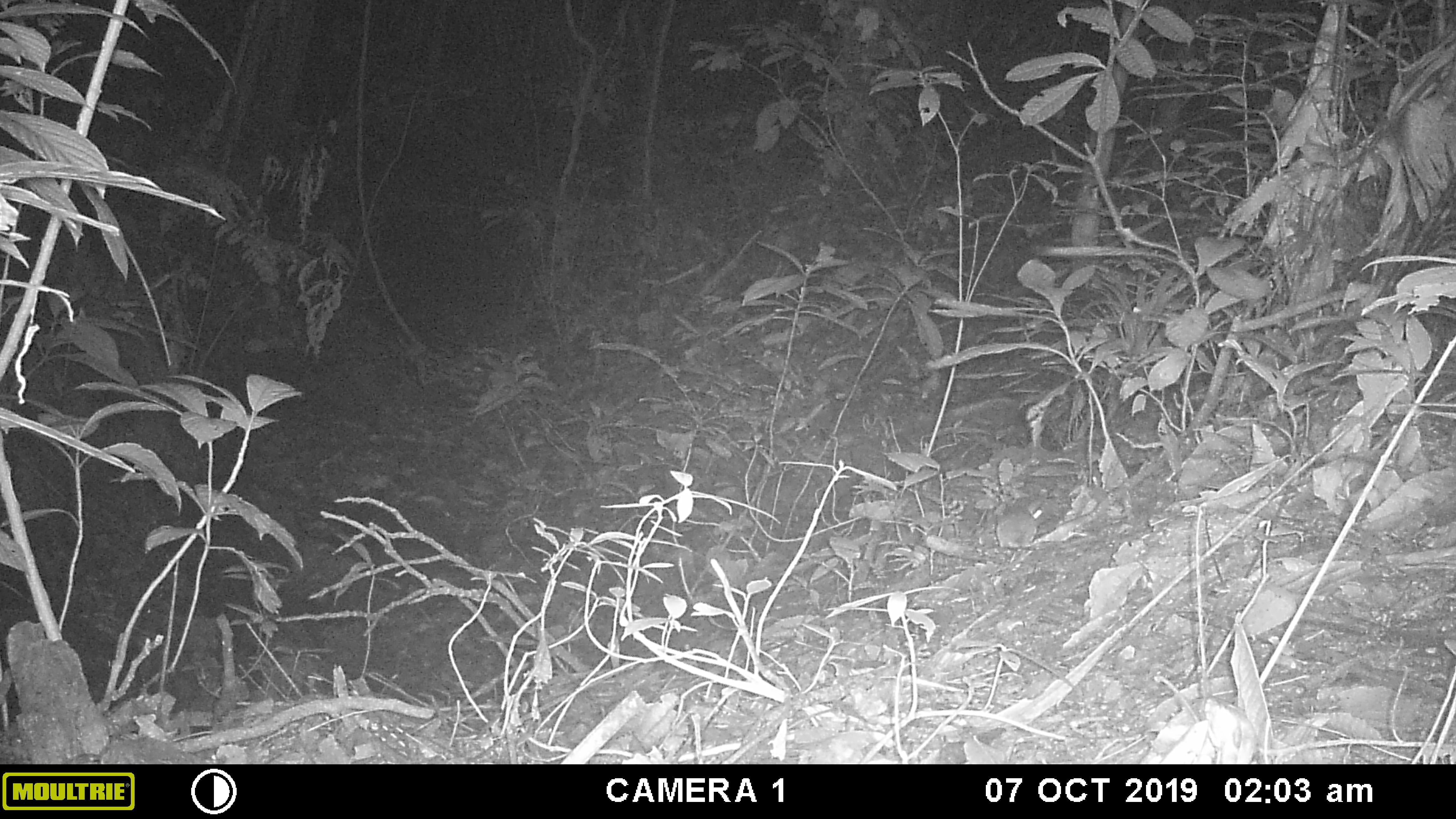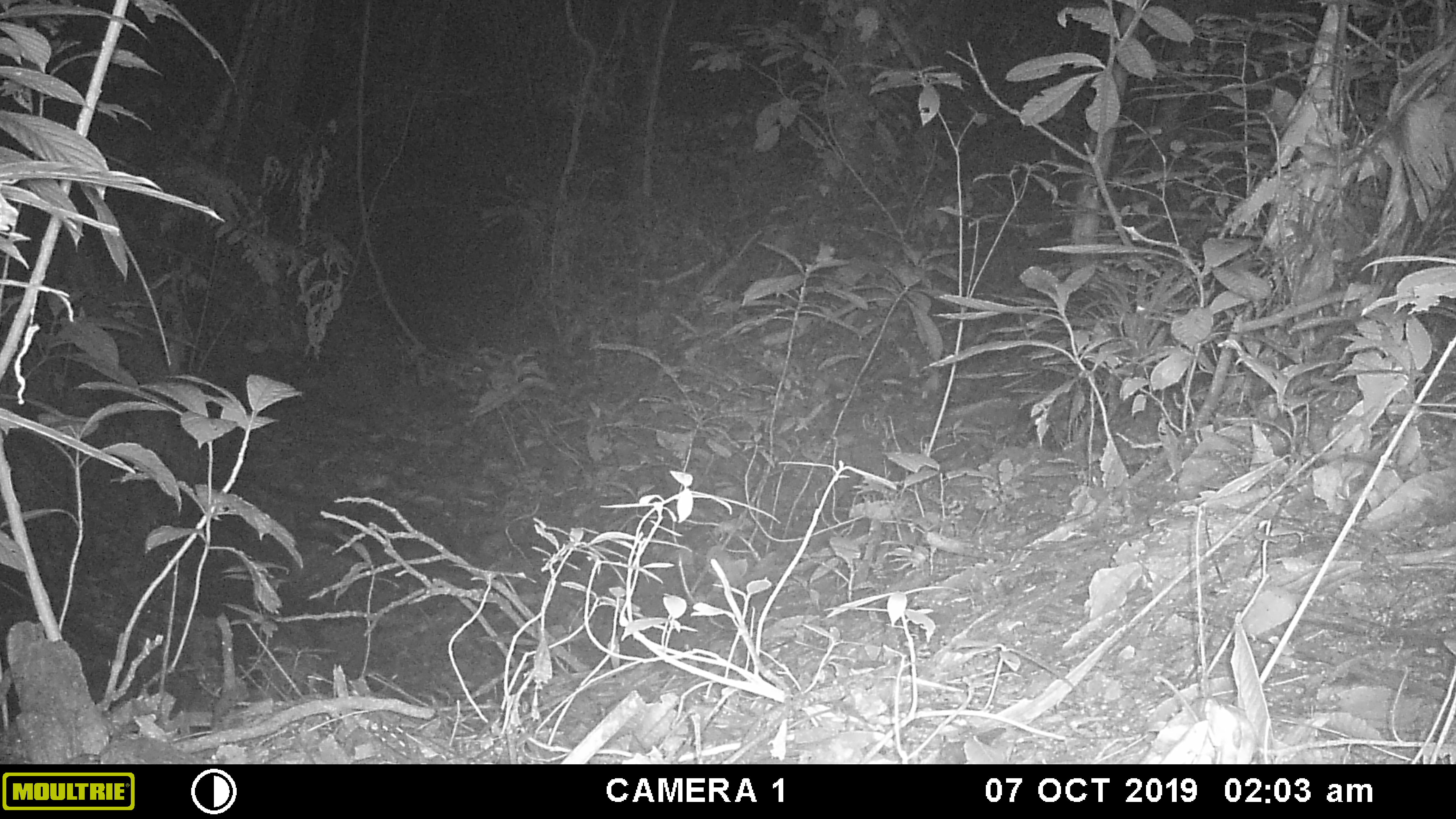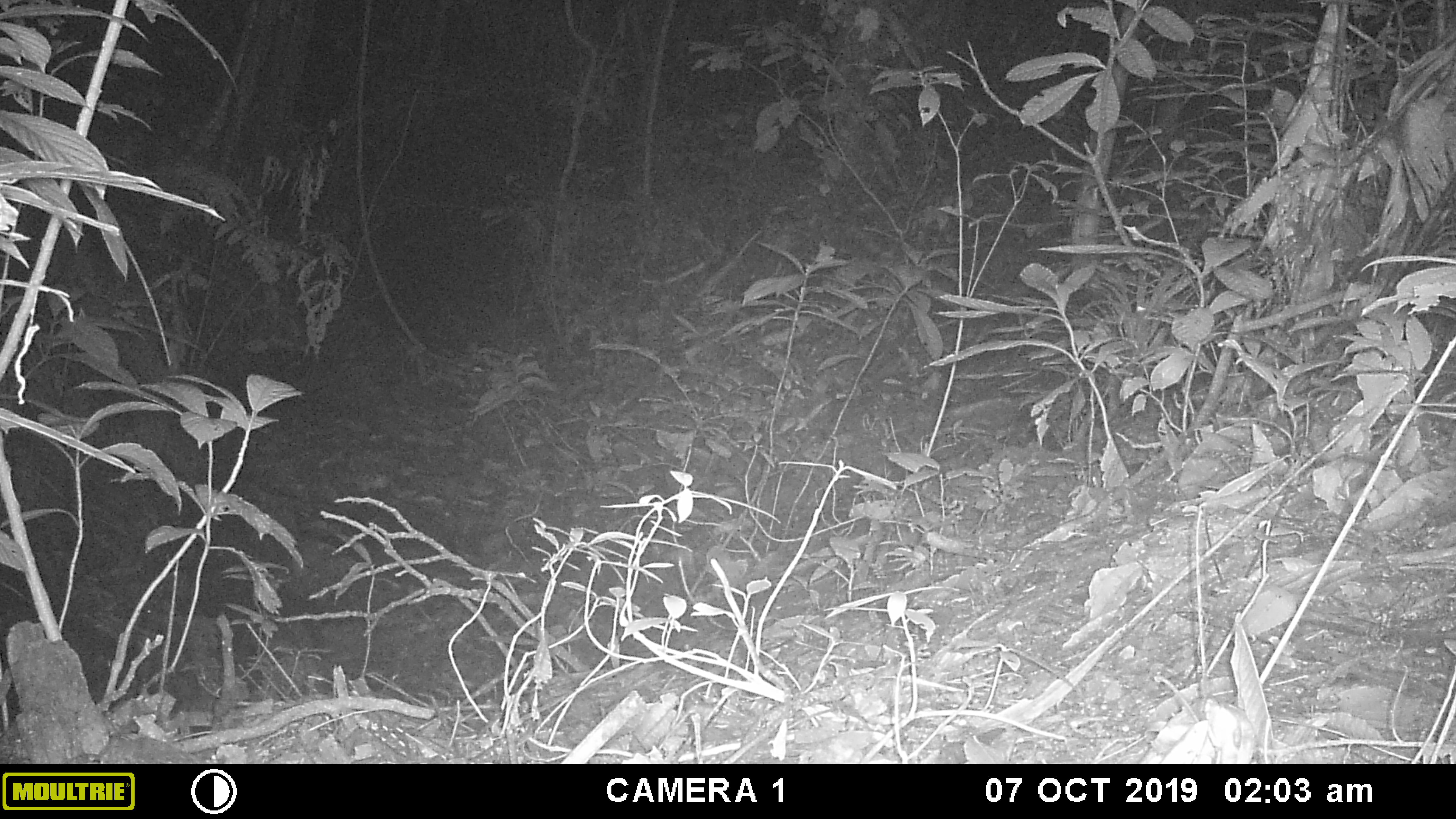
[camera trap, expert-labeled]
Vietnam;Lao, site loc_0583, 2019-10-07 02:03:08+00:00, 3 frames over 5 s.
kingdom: Animalia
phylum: Chordata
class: Mammalia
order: Rodentia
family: Muridae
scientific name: Muridae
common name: old-world mice and rats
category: unidentified murid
Unidentified murid (old-world mice and rats) (Muridae). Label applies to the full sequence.